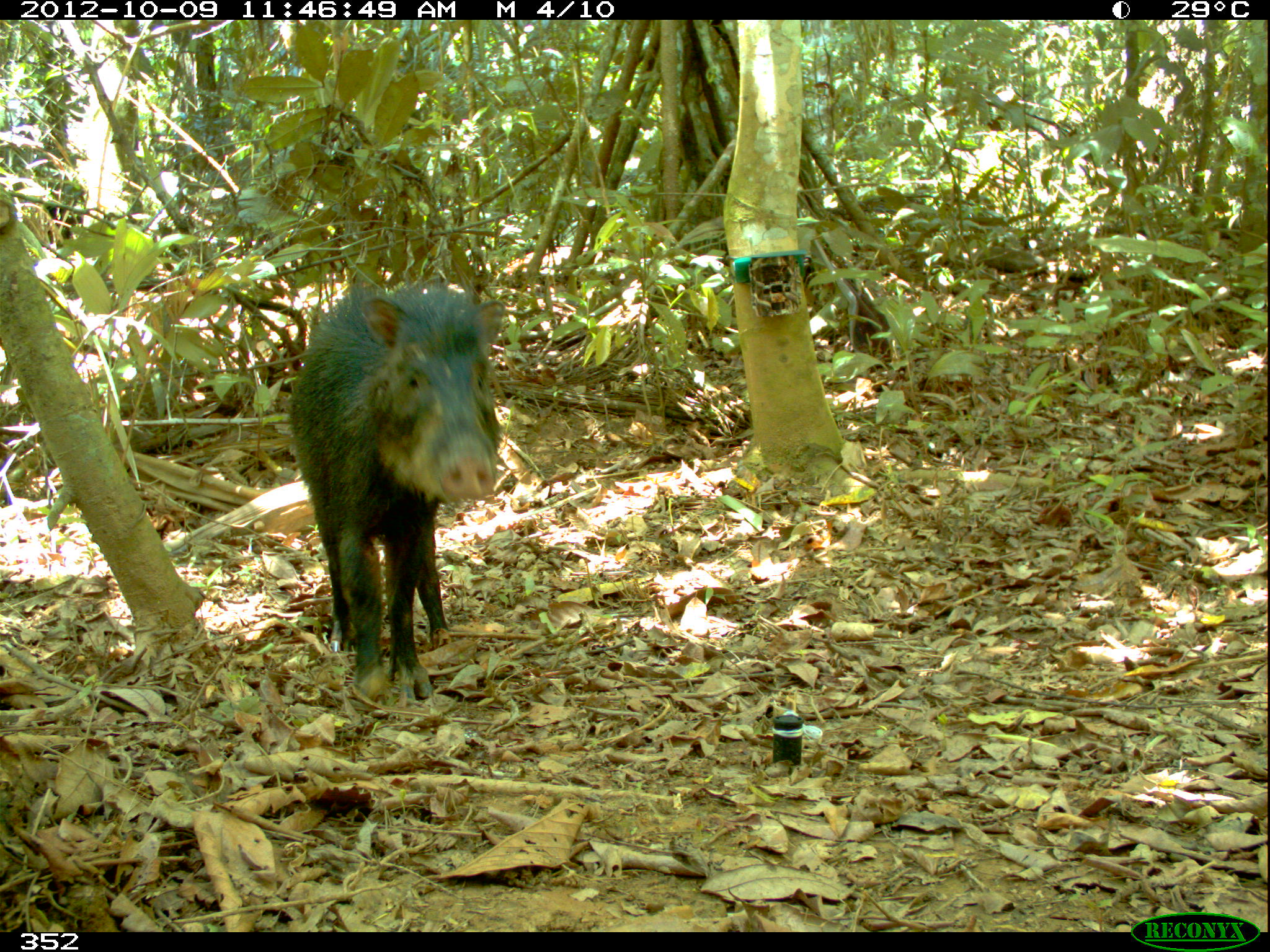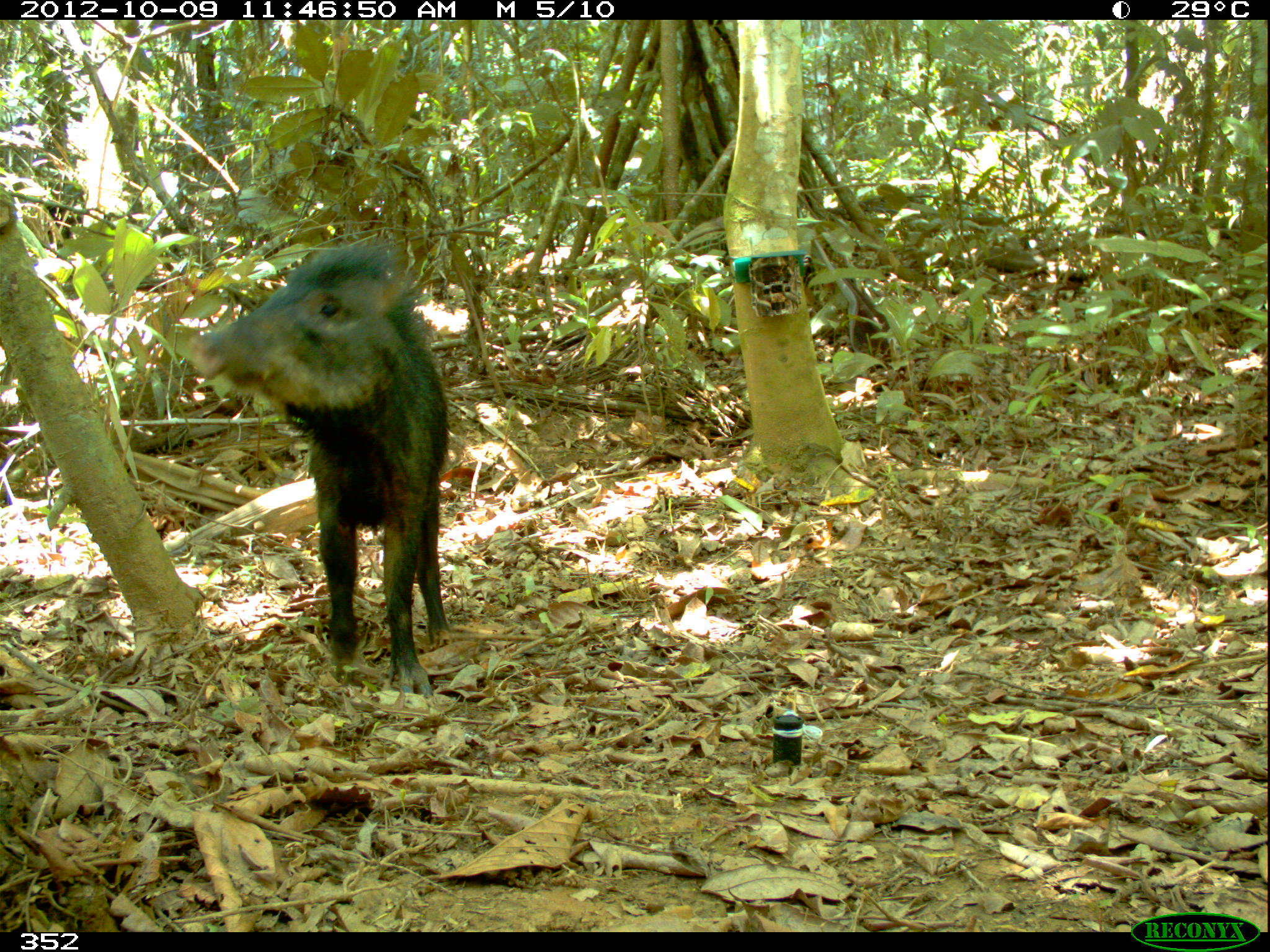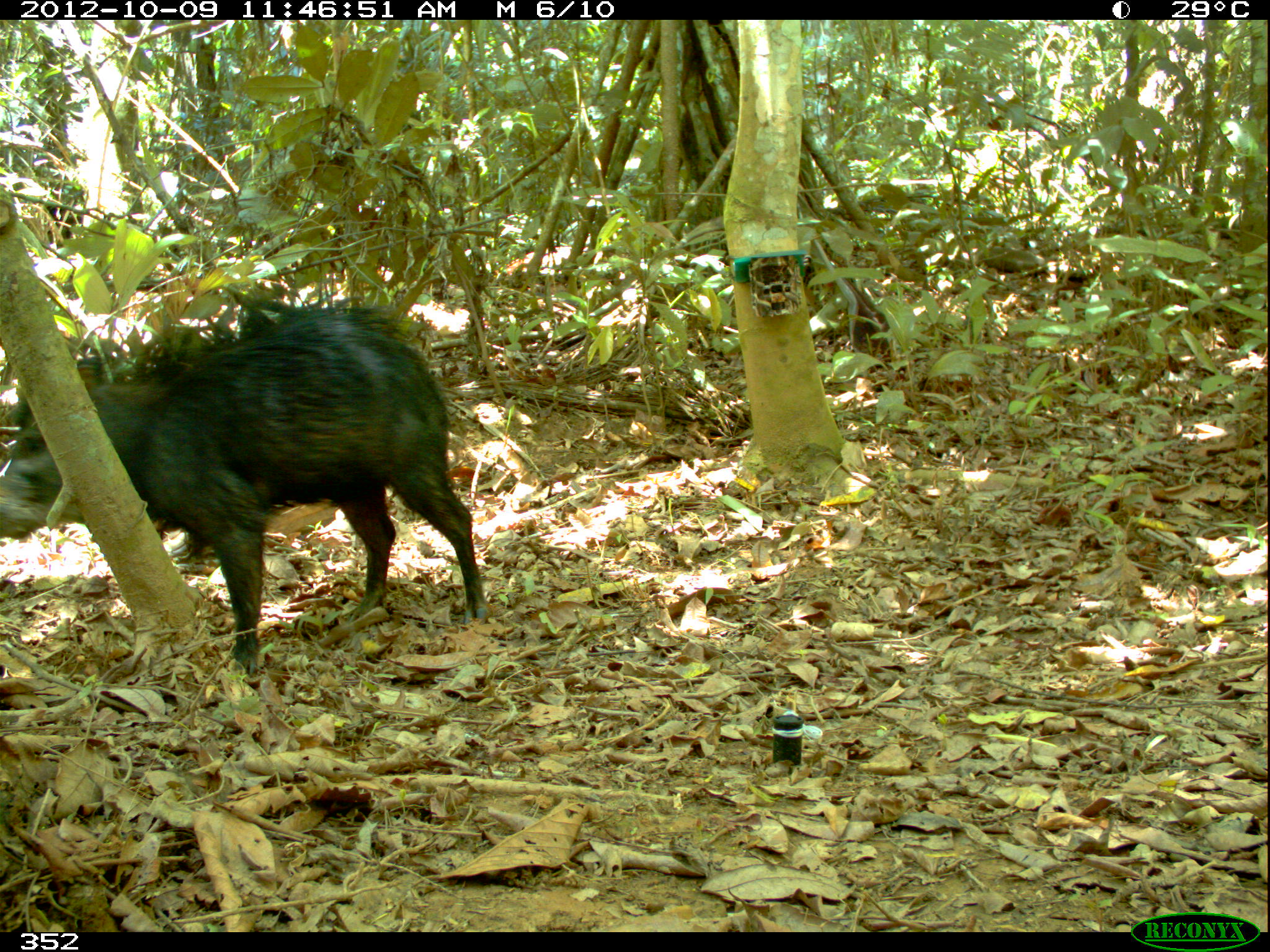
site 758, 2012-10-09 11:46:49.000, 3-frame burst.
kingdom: Animalia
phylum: Chordata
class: Mammalia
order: Artiodactyla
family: Tayassuidae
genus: Tayassu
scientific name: Tayassu pecari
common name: white-lipped peccary